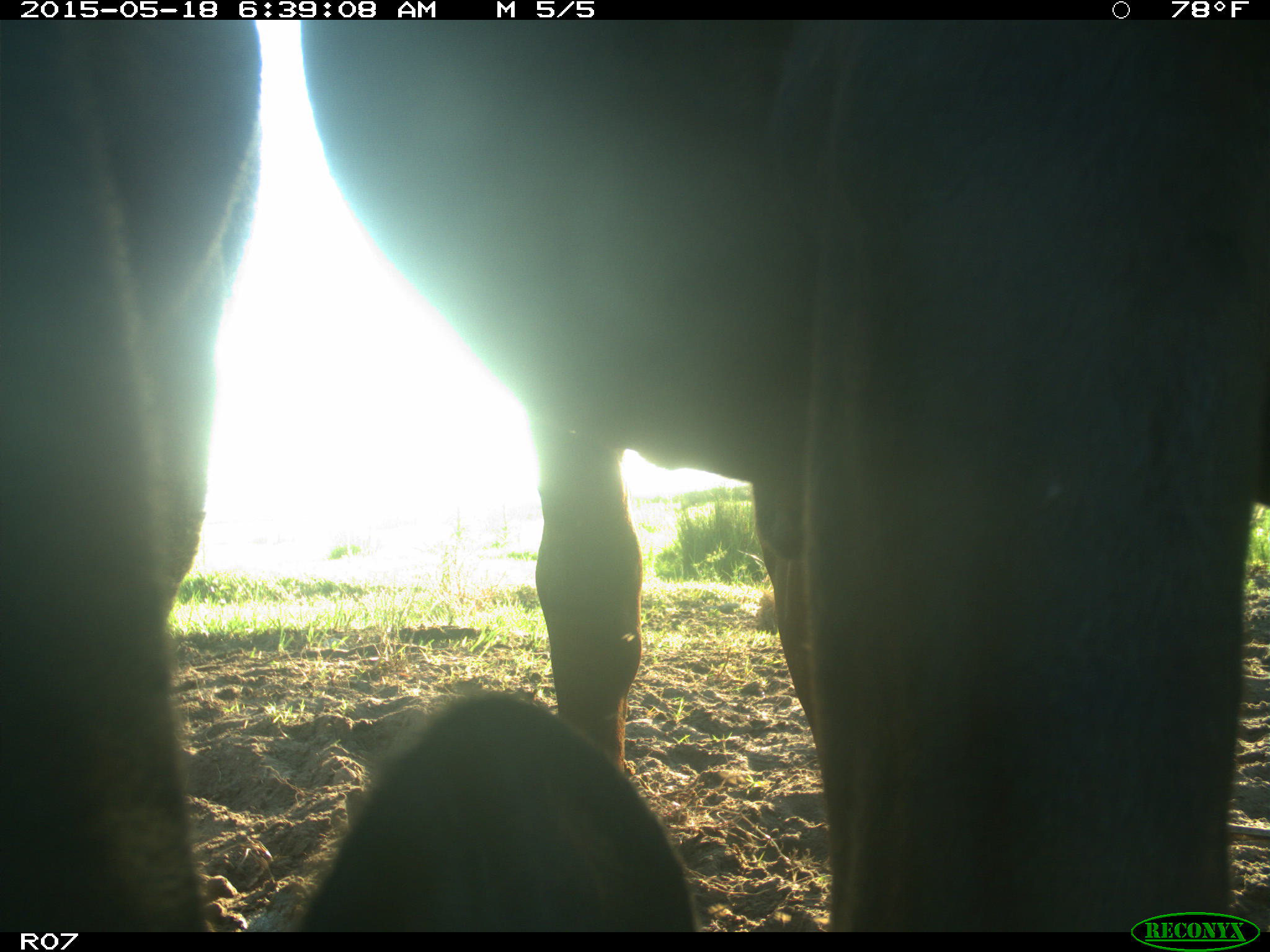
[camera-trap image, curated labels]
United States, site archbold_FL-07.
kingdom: Animalia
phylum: Chordata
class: Mammalia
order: Artiodactyla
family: Bovidae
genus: Bos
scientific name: Bos taurus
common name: domestic cow